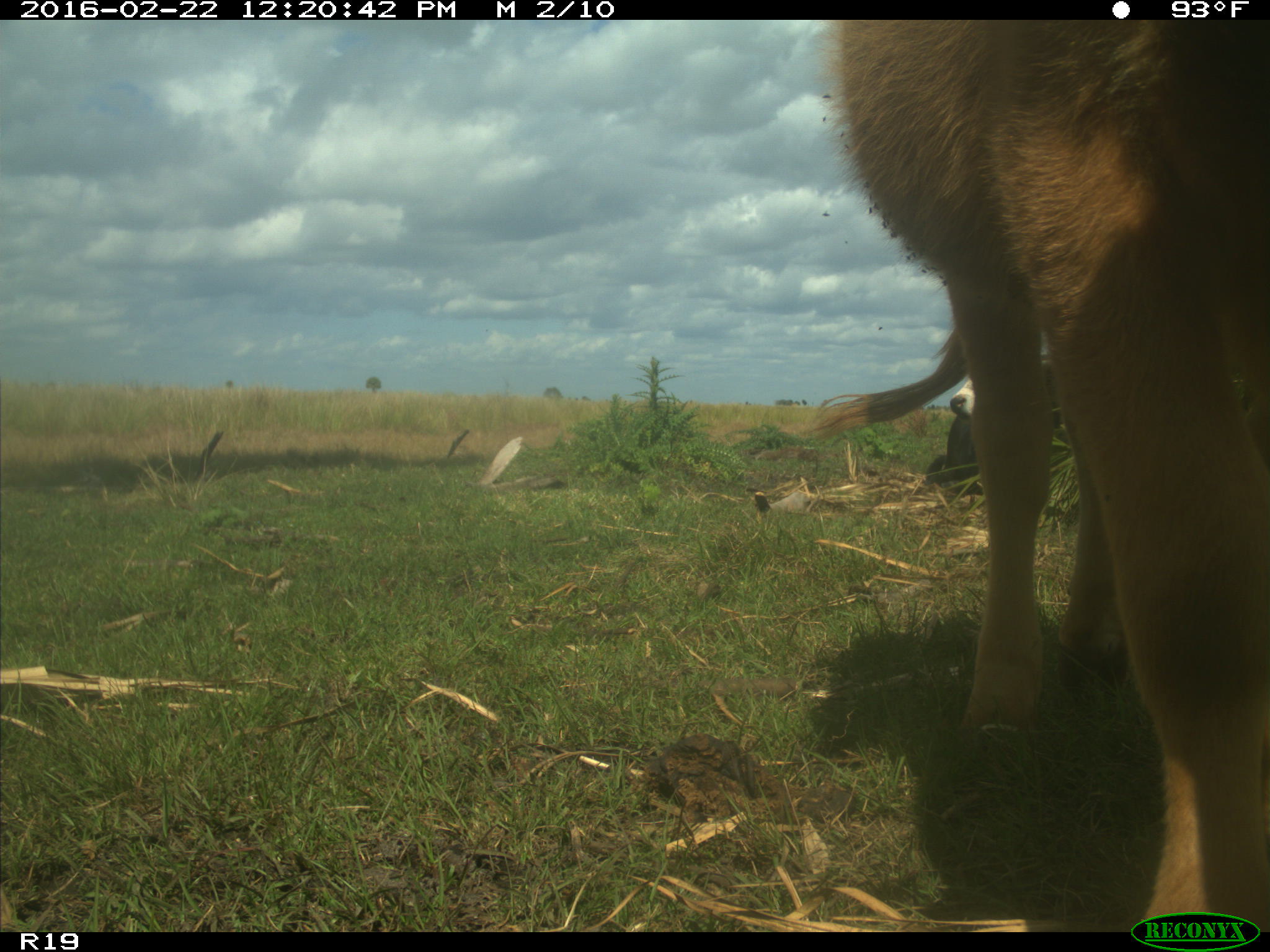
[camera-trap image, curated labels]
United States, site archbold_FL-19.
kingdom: Animalia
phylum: Chordata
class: Mammalia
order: Artiodactyla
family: Bovidae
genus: Bos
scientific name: Bos taurus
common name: domestic cow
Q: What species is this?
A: Bos taurus (domestic cow).